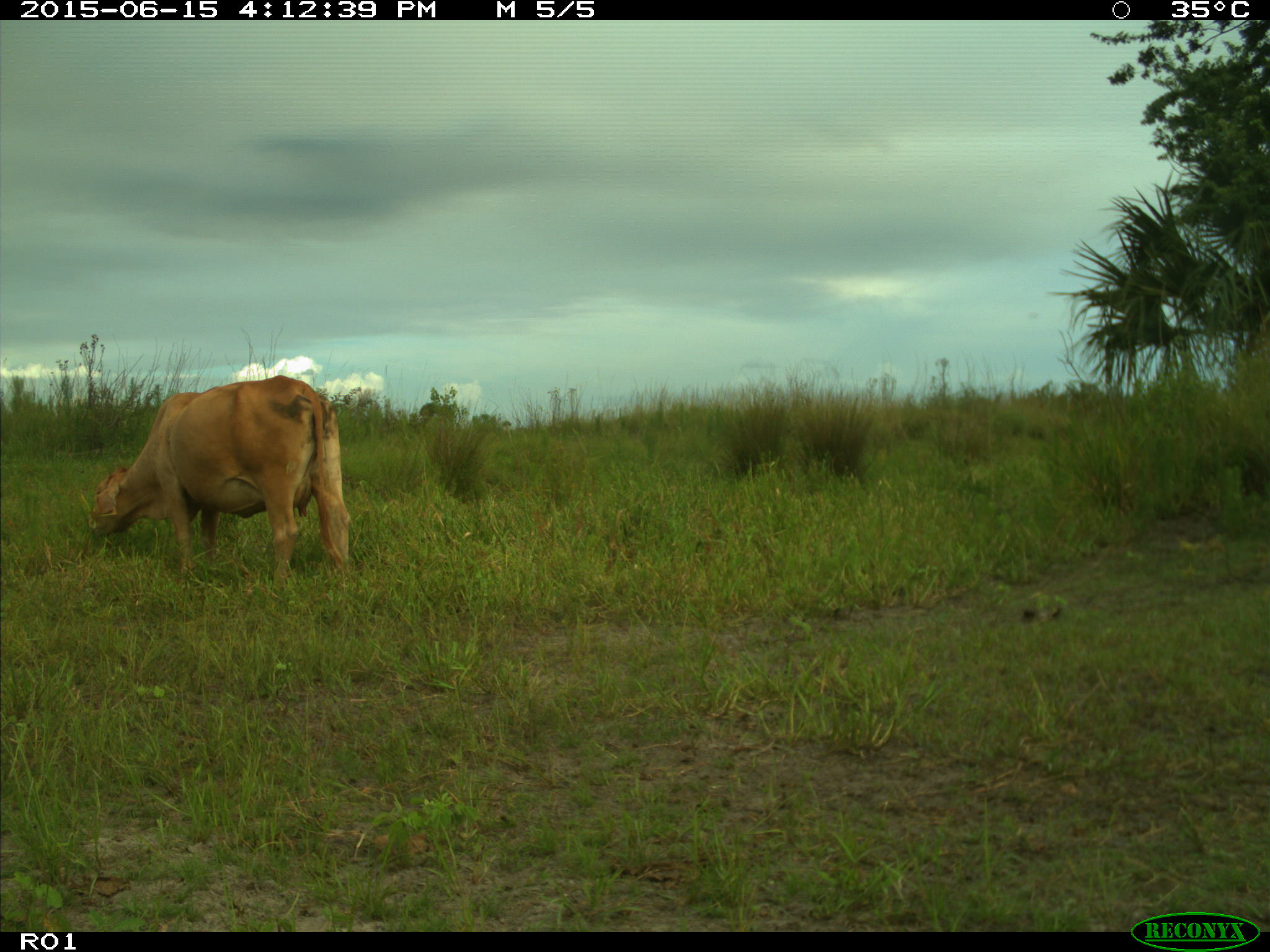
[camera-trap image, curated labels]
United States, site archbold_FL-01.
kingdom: Animalia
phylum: Chordata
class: Mammalia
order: Artiodactyla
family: Bovidae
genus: Bos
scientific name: Bos taurus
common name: domestic cow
Bos taurus (domestic cow).